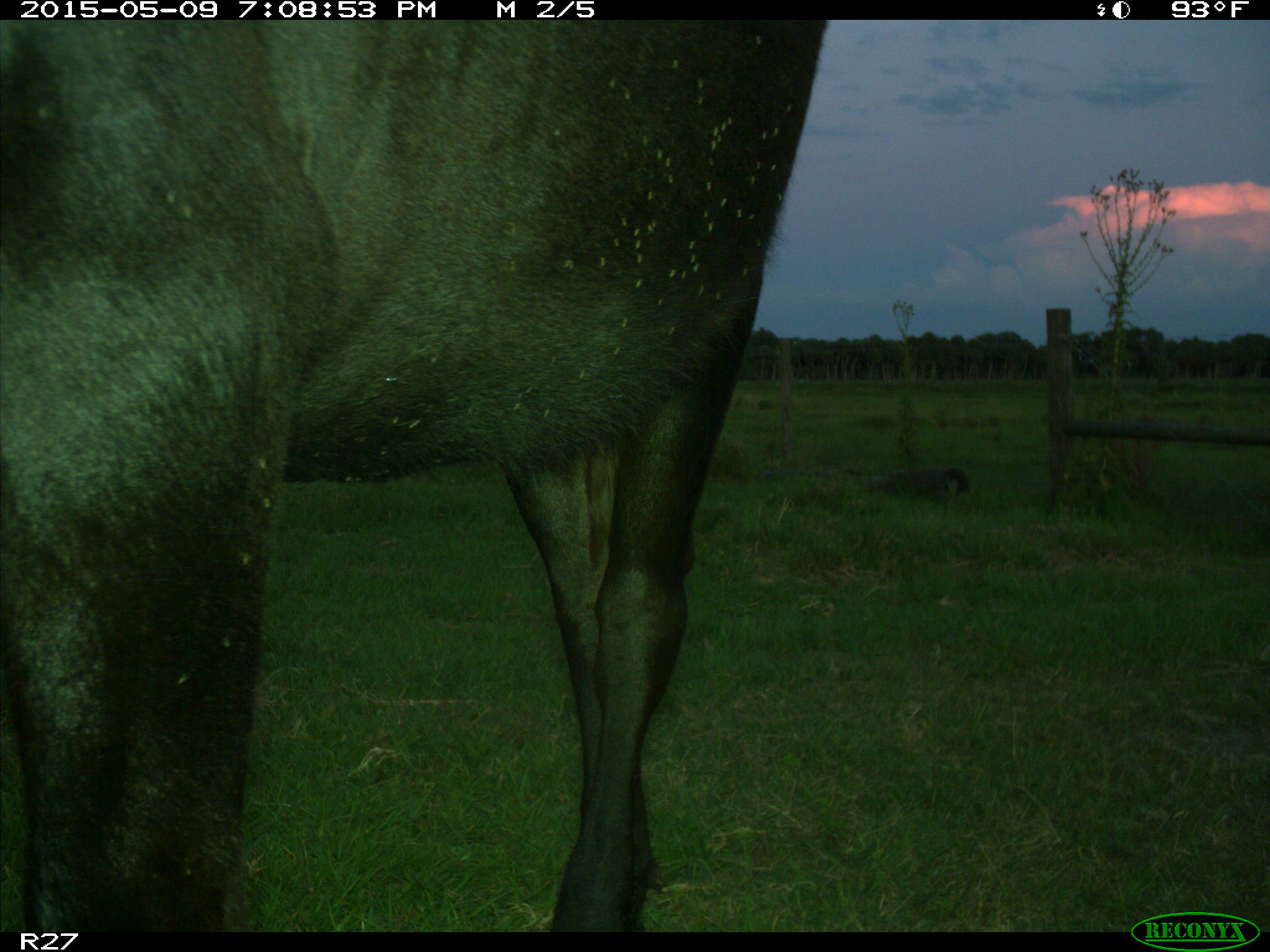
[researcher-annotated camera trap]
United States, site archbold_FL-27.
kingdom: Animalia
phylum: Chordata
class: Mammalia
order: Artiodactyla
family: Bovidae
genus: Bos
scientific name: Bos taurus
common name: domestic cow